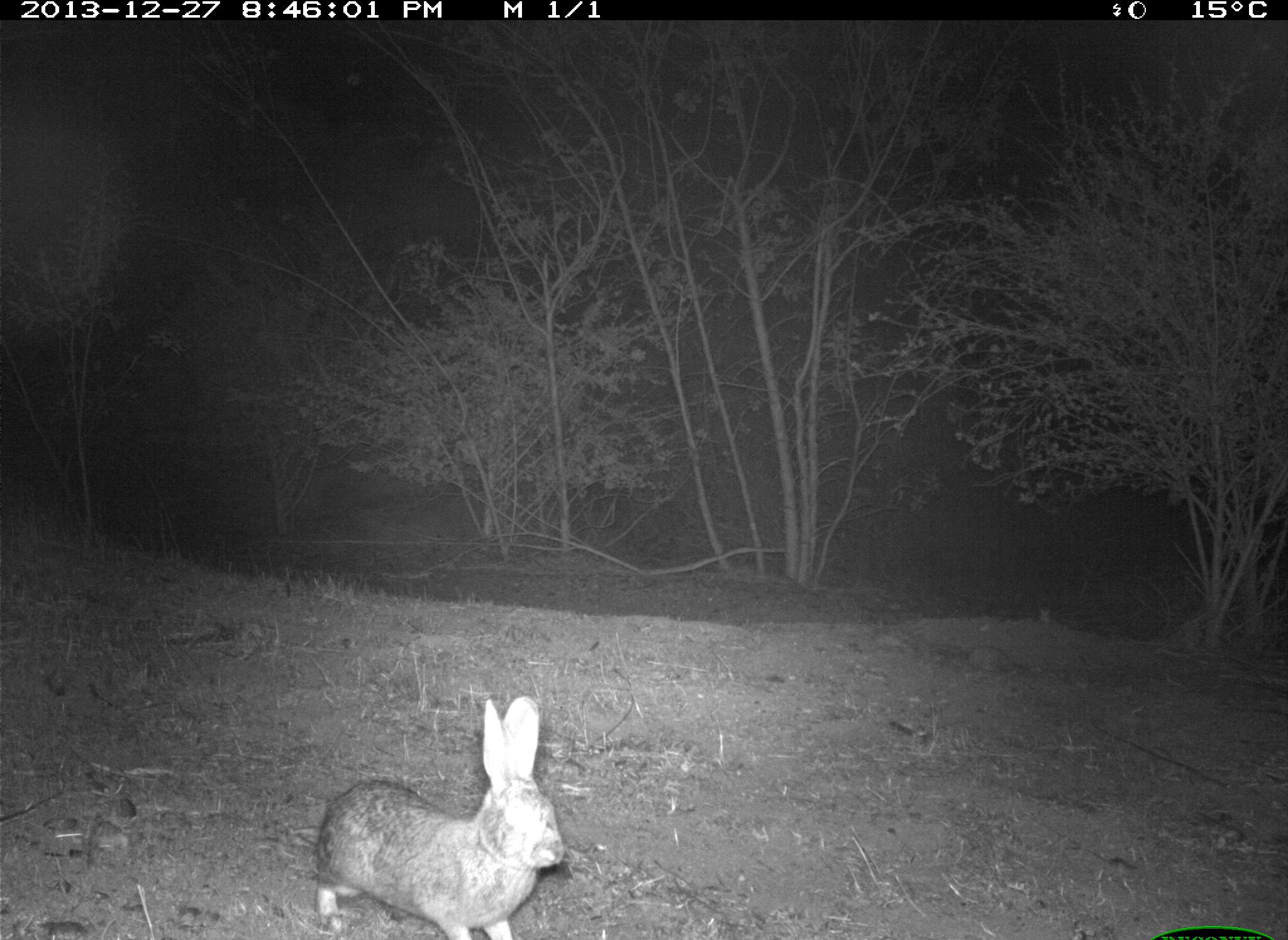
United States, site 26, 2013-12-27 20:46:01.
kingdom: Animalia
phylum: Chordata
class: Mammalia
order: Lagomorpha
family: Leporidae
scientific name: Leporidae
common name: rabbits and hares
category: rabbit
Rabbit (rabbits and hares) (Leporidae).